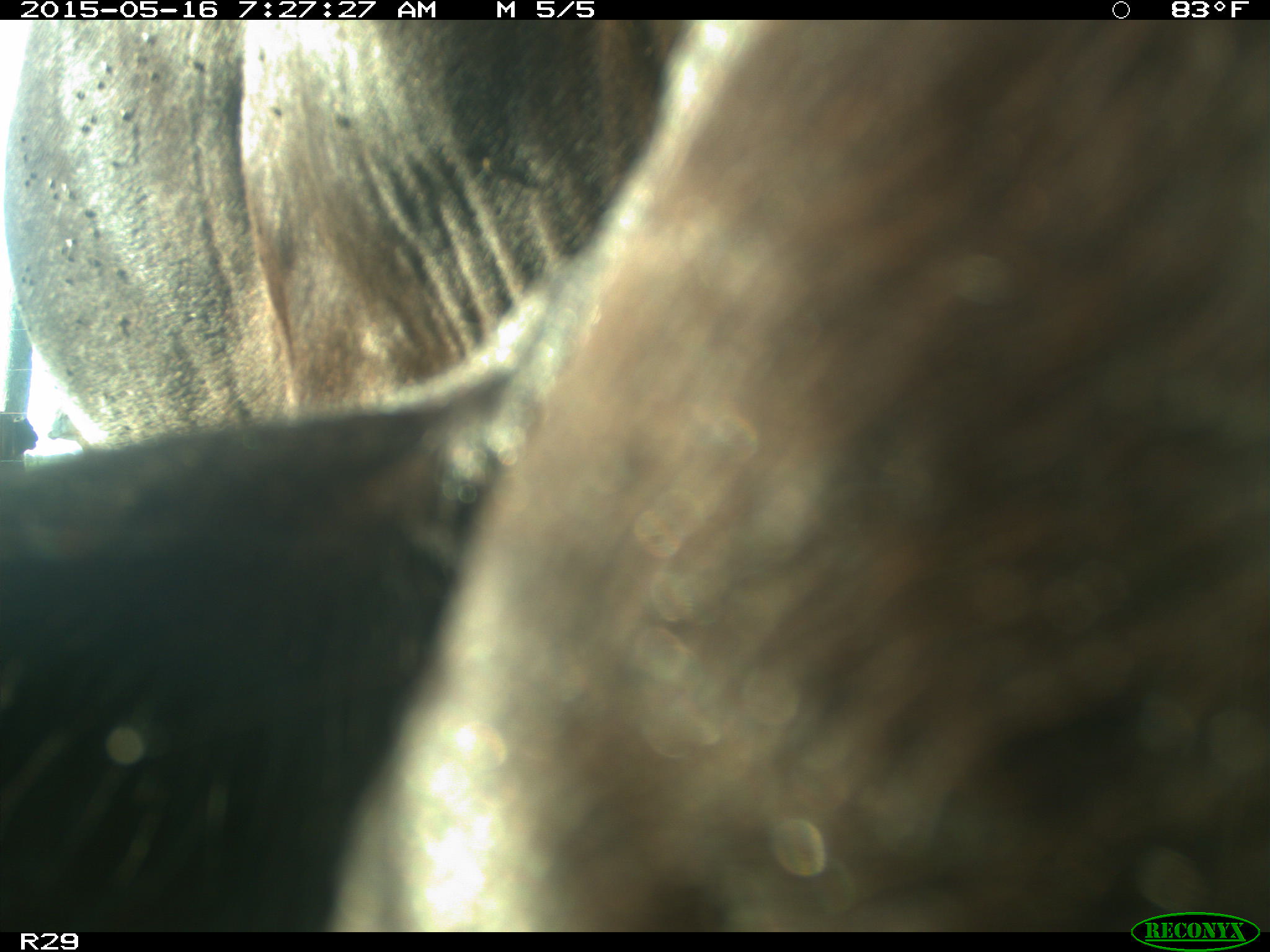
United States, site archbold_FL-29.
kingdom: Animalia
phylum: Chordata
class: Mammalia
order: Artiodactyla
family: Bovidae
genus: Bos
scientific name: Bos taurus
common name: domestic cow